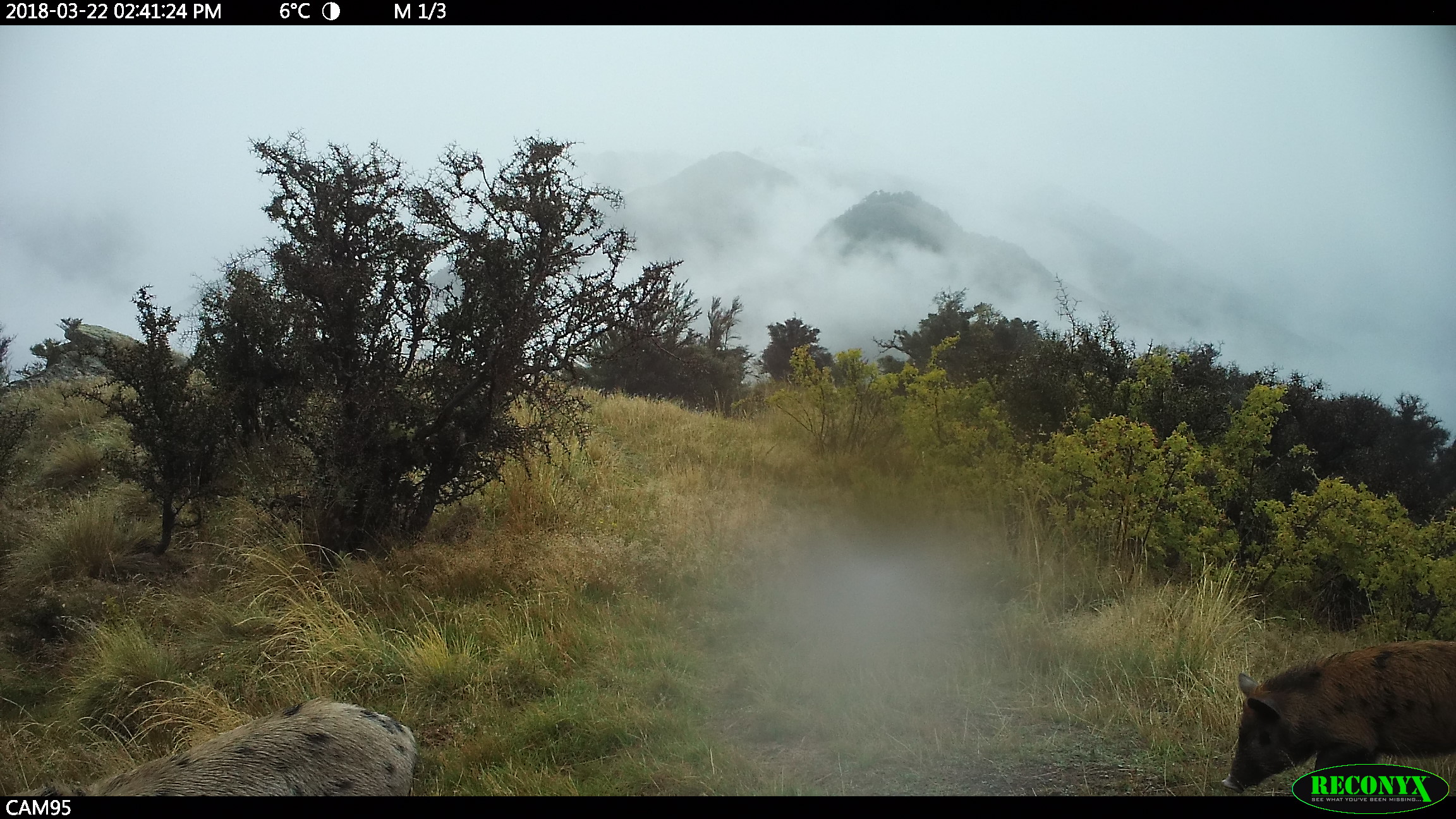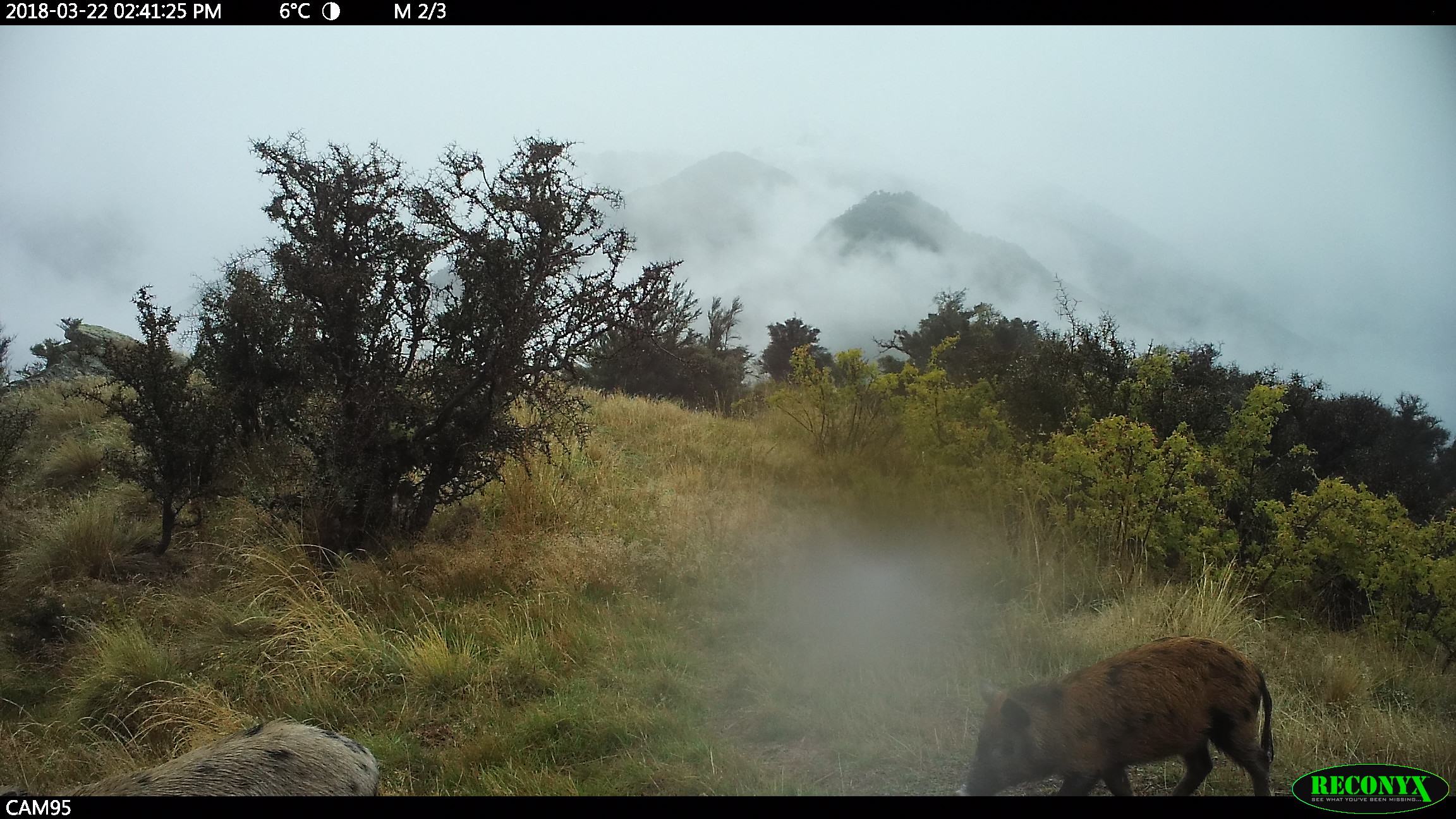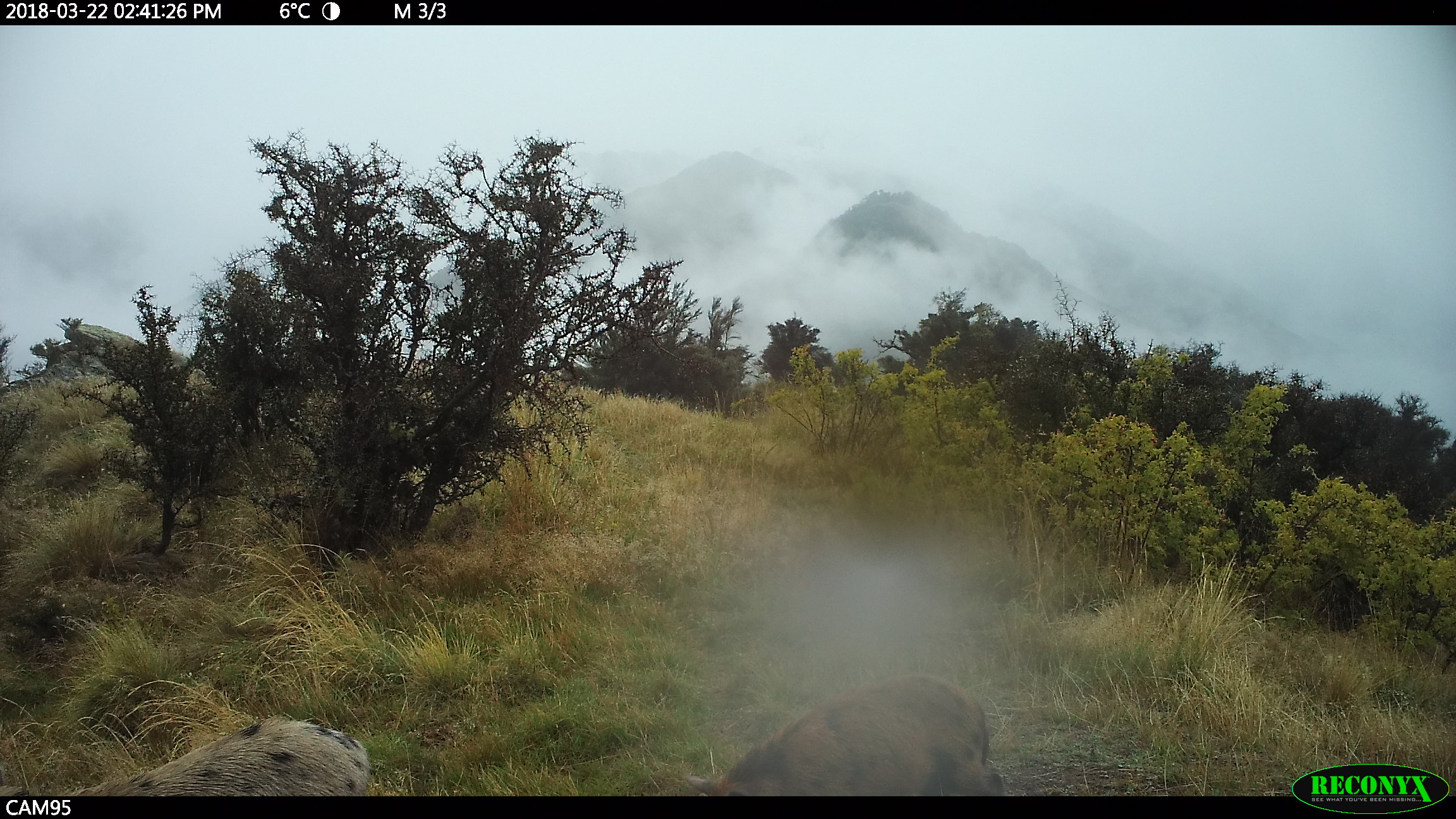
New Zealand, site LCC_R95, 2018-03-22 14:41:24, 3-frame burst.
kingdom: Animalia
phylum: Chordata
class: Mammalia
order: Artiodactyla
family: Suidae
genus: Sus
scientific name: Sus scrofa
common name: pig